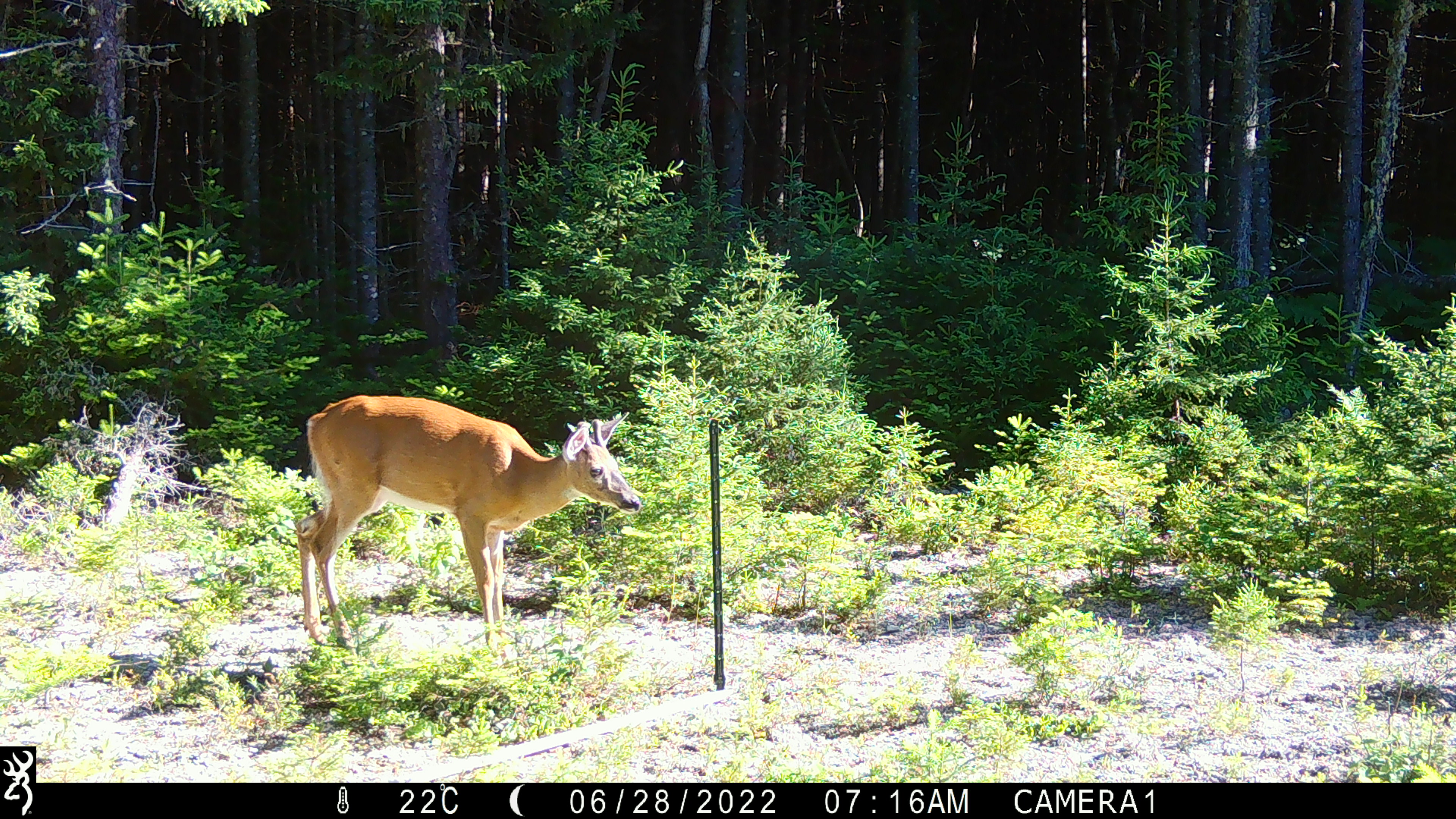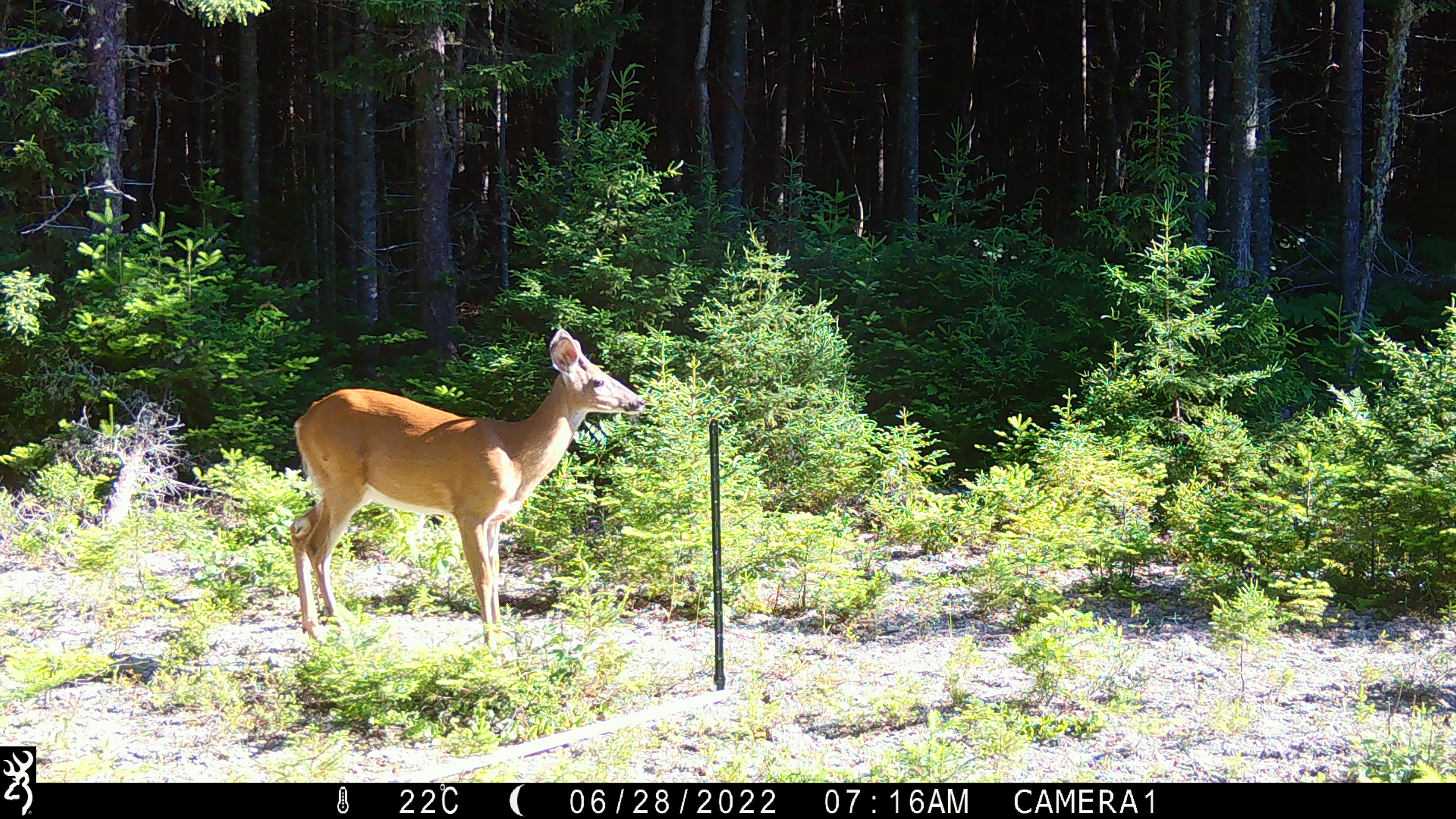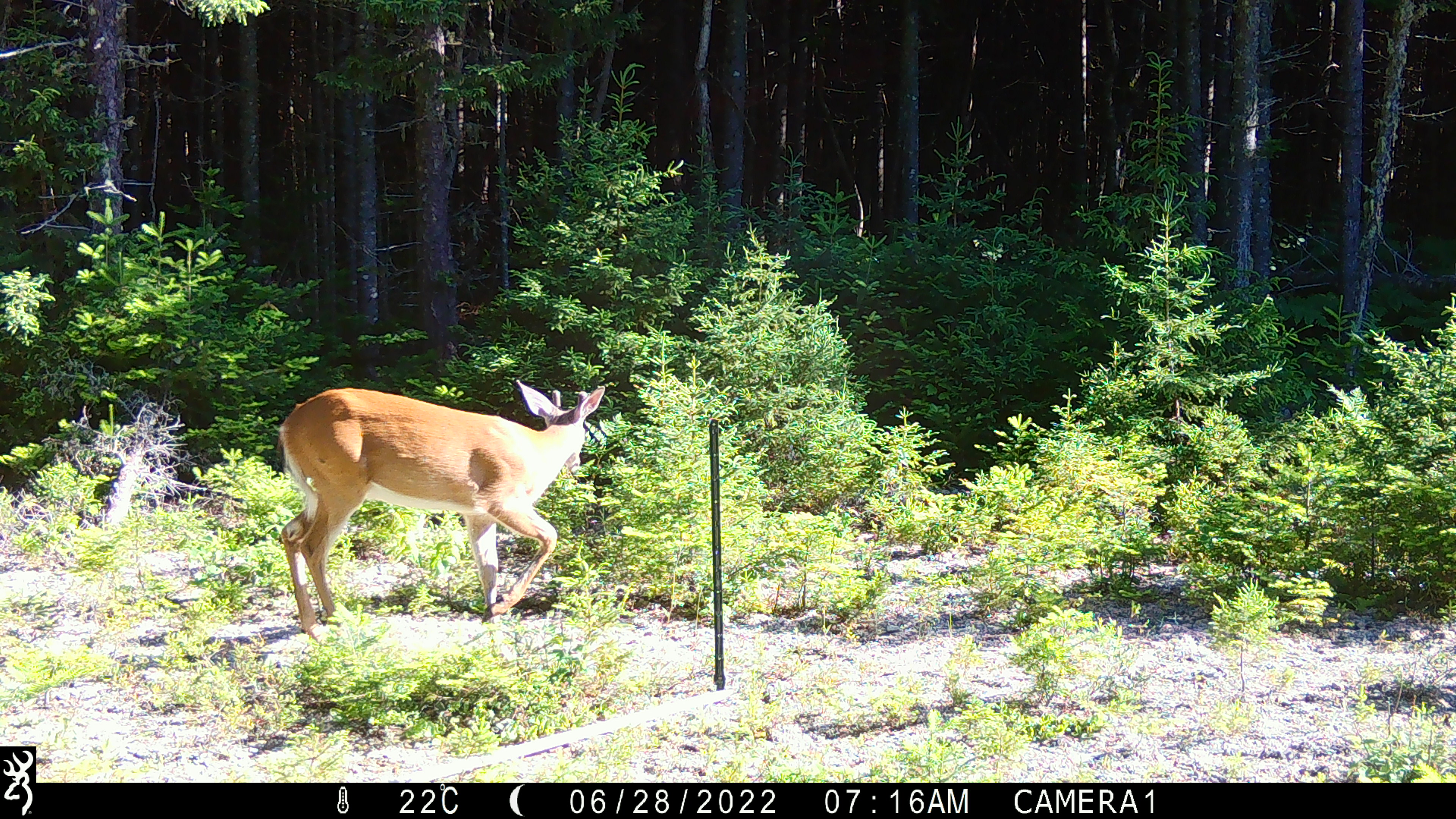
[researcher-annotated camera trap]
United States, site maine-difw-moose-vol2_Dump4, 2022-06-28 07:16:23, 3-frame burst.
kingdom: Animalia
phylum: Chordata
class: Mammalia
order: Artiodactyla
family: Cervidae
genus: Odocoileus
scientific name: Odocoileus virginianus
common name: white-tailed deer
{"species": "white-tailed deer (Odocoileus virginianus)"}